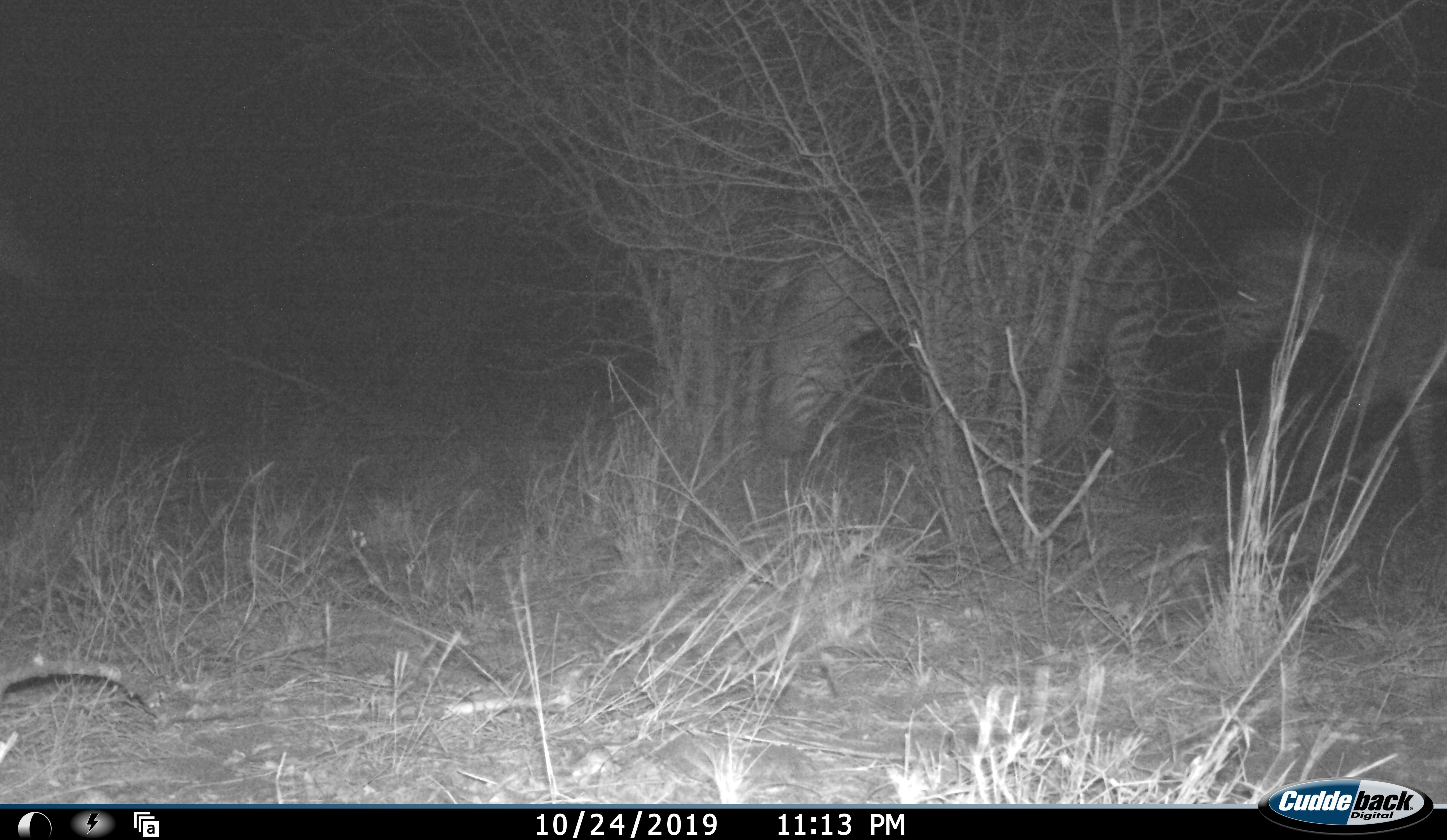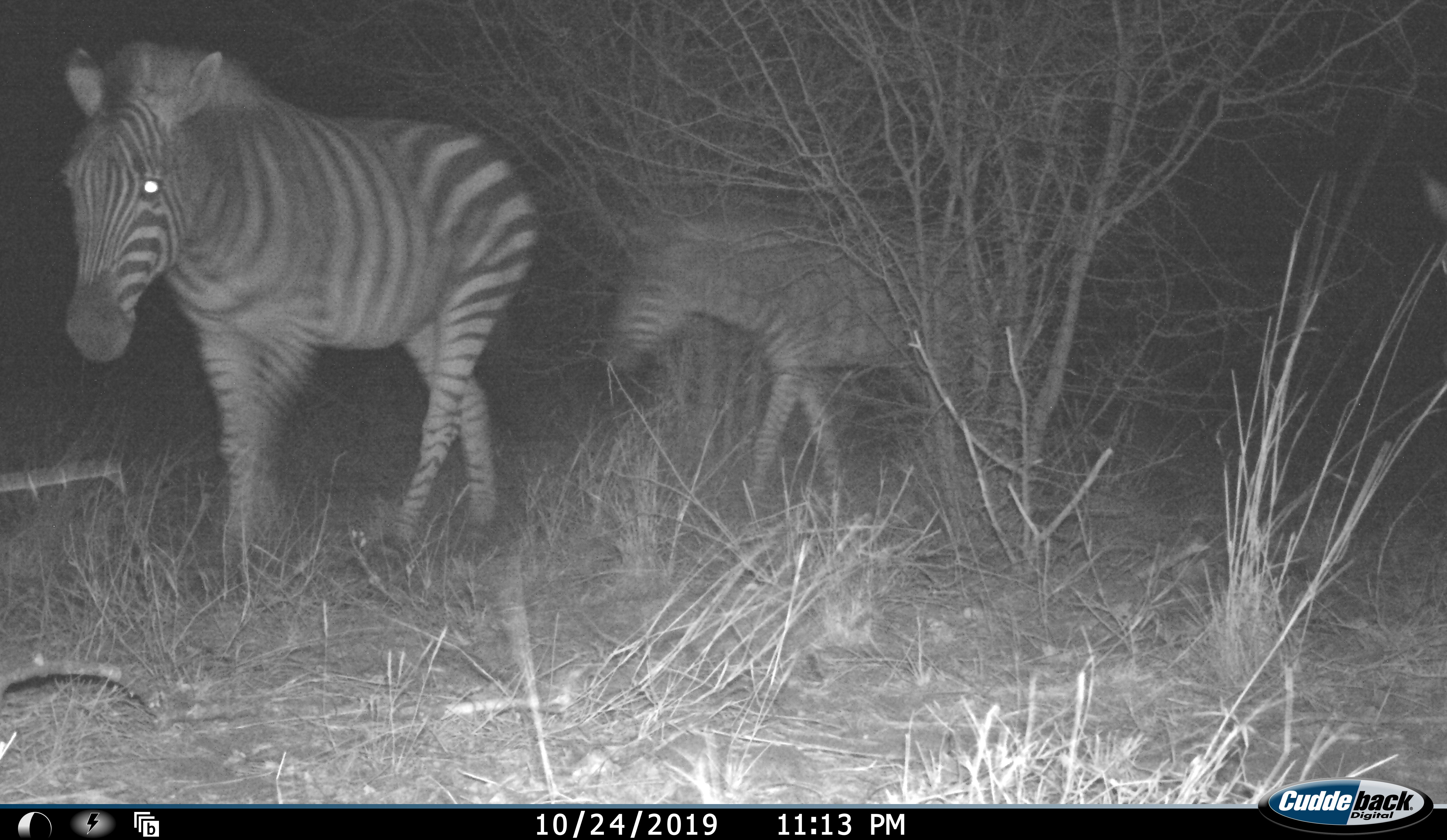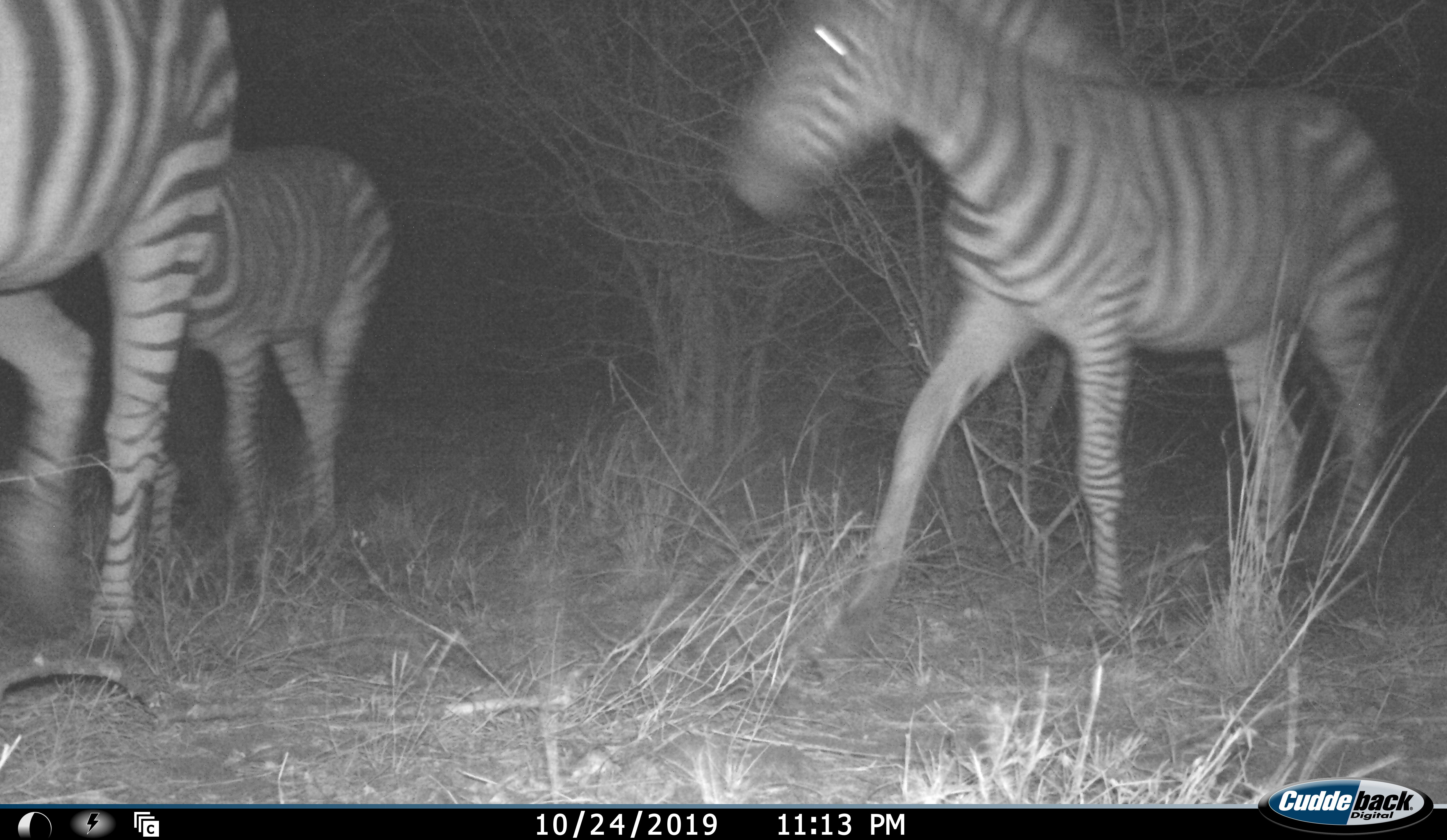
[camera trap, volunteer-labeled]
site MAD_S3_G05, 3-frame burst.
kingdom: Animalia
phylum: Chordata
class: Mammalia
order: Perissodactyla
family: Equidae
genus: Equus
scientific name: Equus quagga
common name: plains zebra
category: zebraplains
Zebraplains (plains zebra) (Equus quagga), count 3. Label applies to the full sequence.